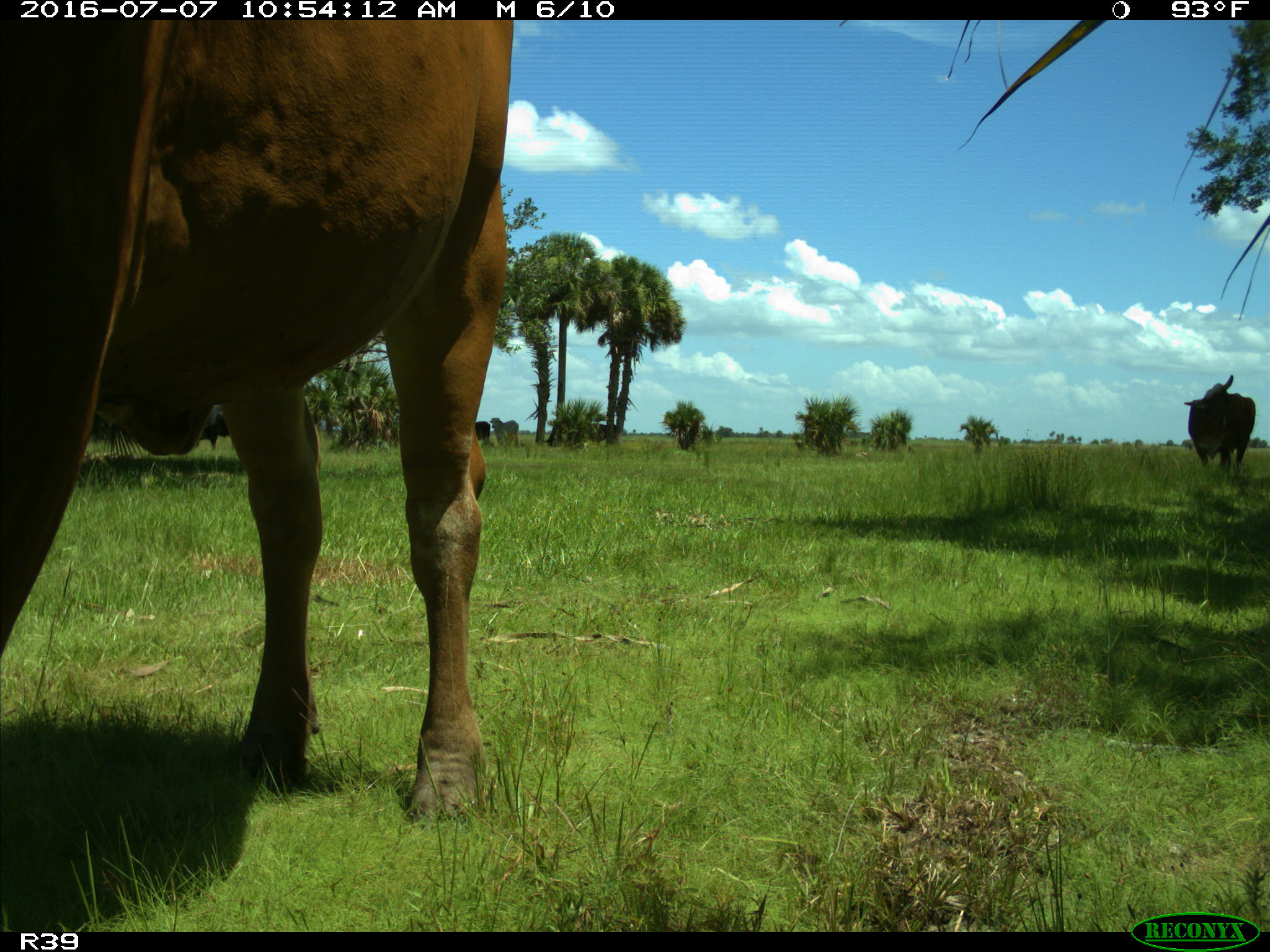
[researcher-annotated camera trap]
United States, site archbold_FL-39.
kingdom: Animalia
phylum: Chordata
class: Mammalia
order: Artiodactyla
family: Bovidae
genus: Bos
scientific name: Bos taurus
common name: domestic cow